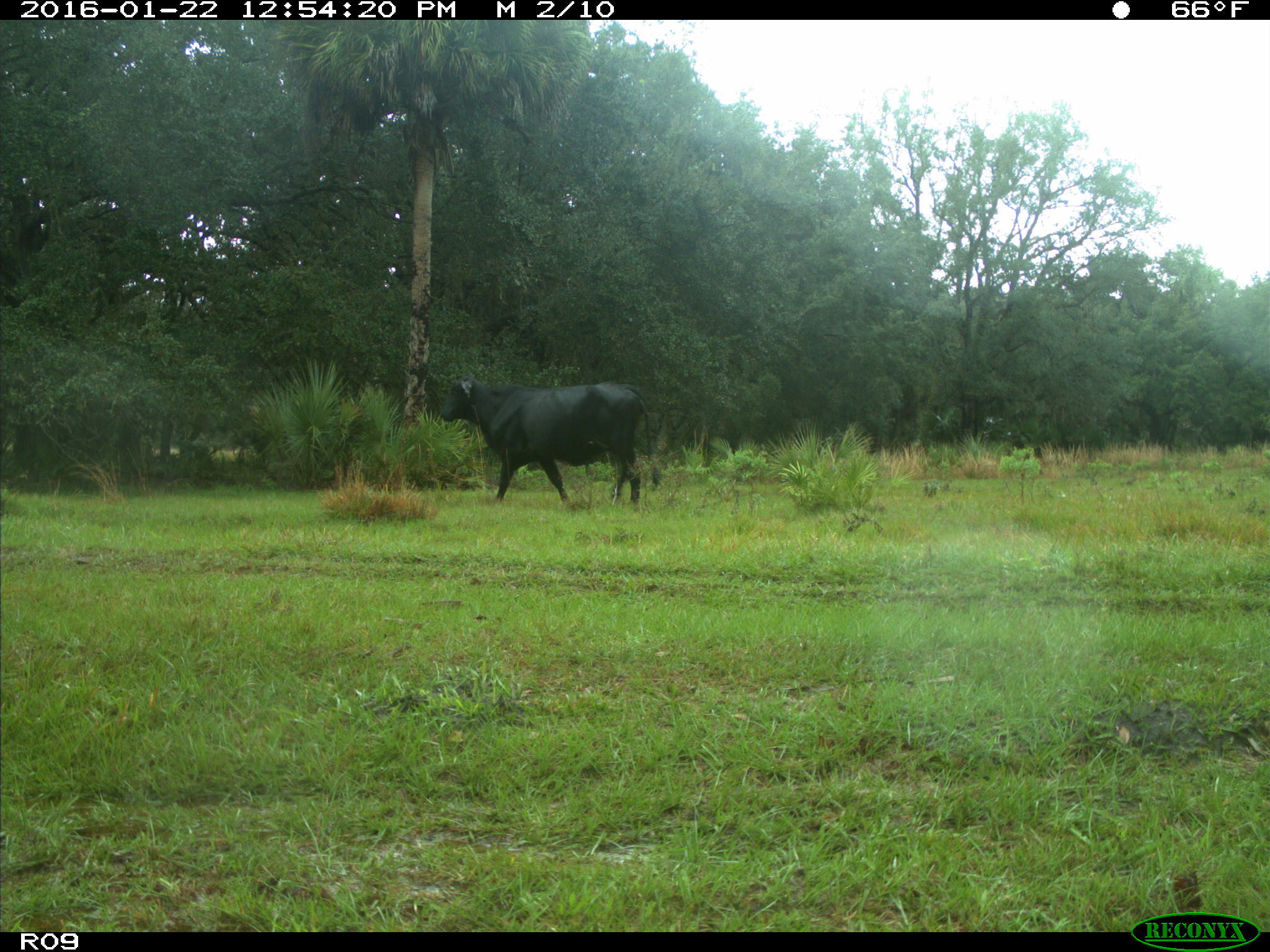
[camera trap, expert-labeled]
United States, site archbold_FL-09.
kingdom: Animalia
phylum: Chordata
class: Mammalia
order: Artiodactyla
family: Bovidae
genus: Bos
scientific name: Bos taurus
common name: domestic cow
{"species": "Bos taurus (domestic cow)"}